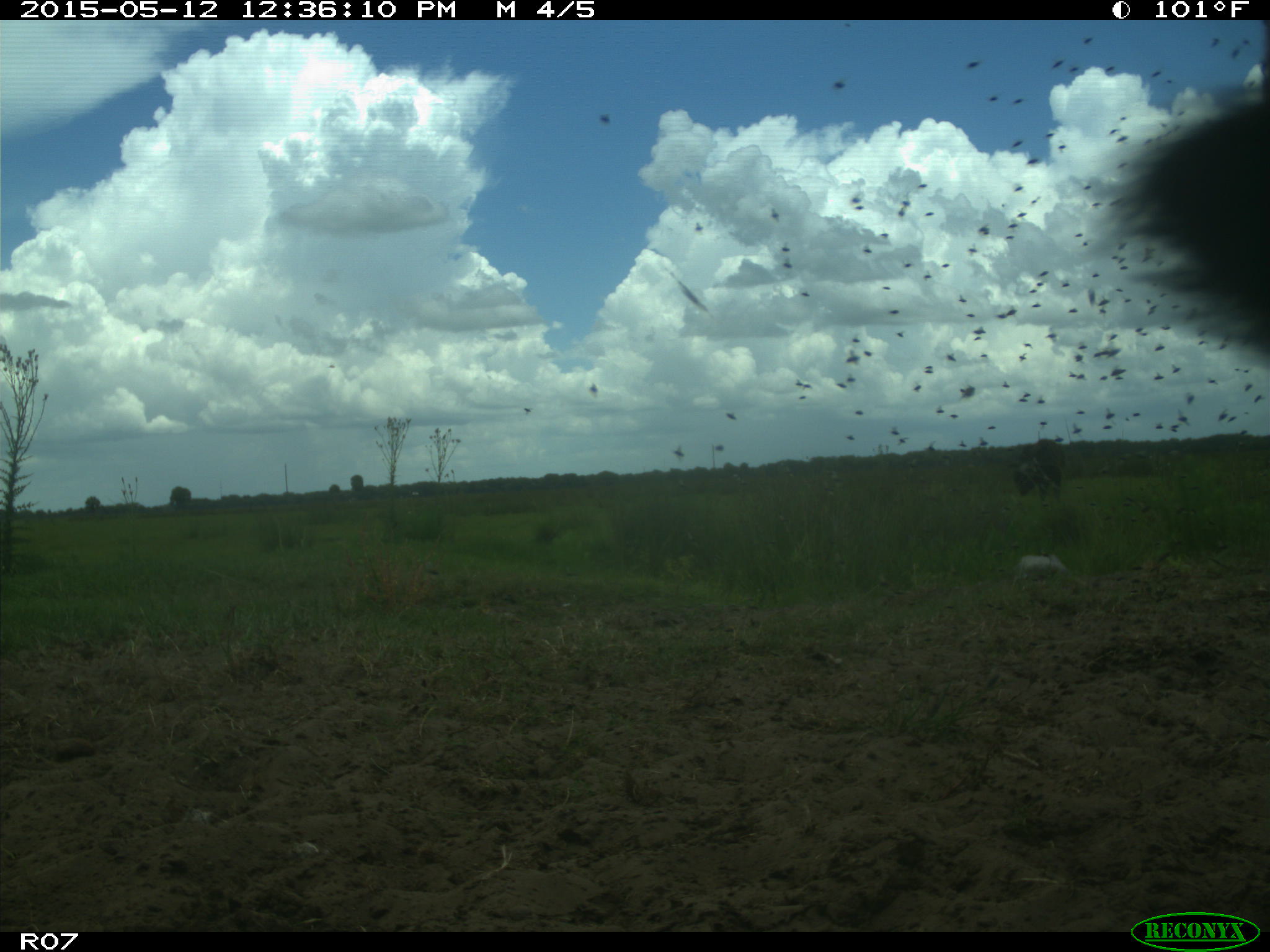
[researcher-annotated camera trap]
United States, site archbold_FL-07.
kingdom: Animalia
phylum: Chordata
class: Mammalia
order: Artiodactyla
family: Bovidae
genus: Bos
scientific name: Bos taurus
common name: domestic cow